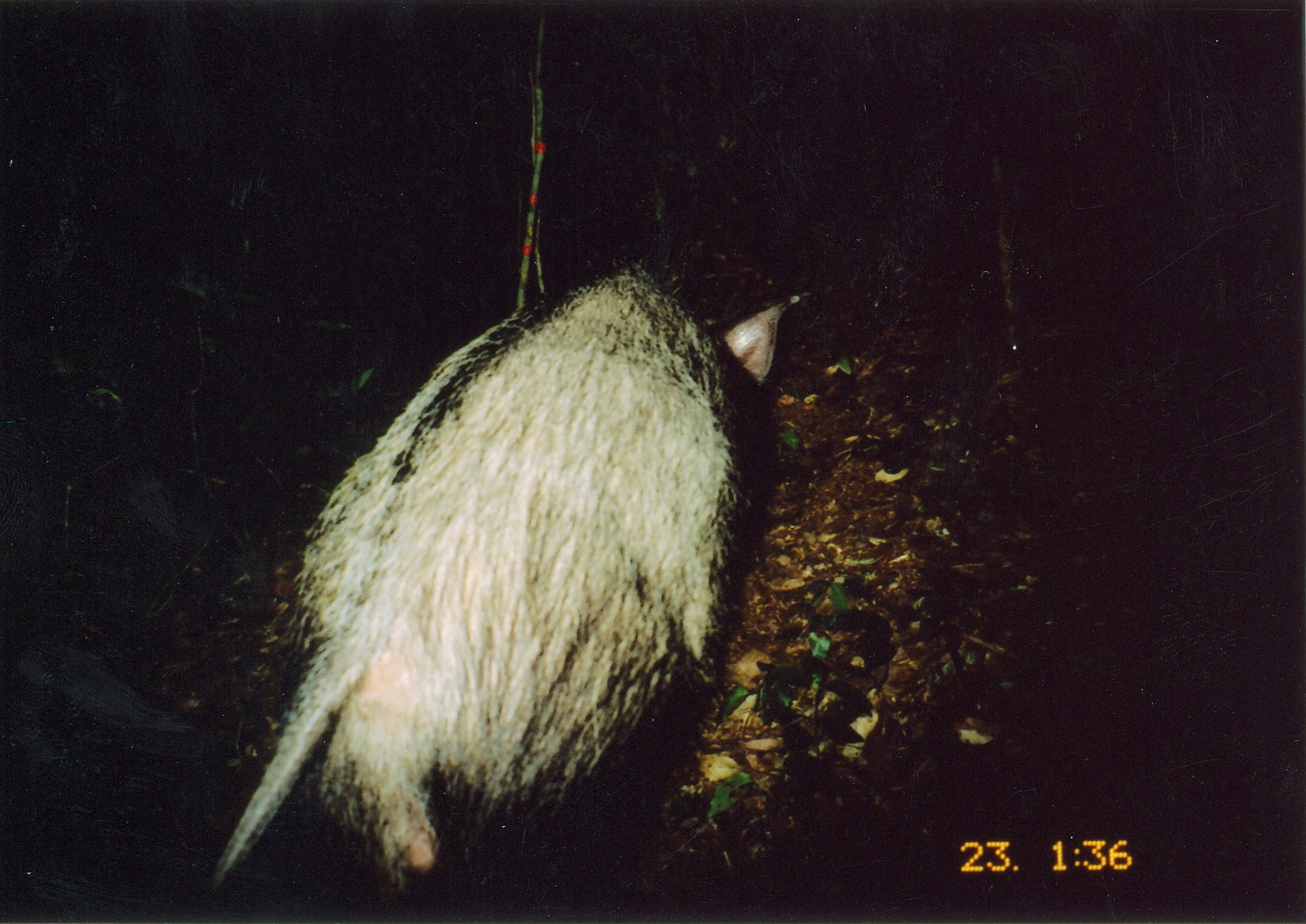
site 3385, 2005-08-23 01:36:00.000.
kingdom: Animalia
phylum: Chordata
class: Mammalia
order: Artiodactyla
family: Suidae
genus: Potamochoerus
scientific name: Potamochoerus larvatus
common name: bushpig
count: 1